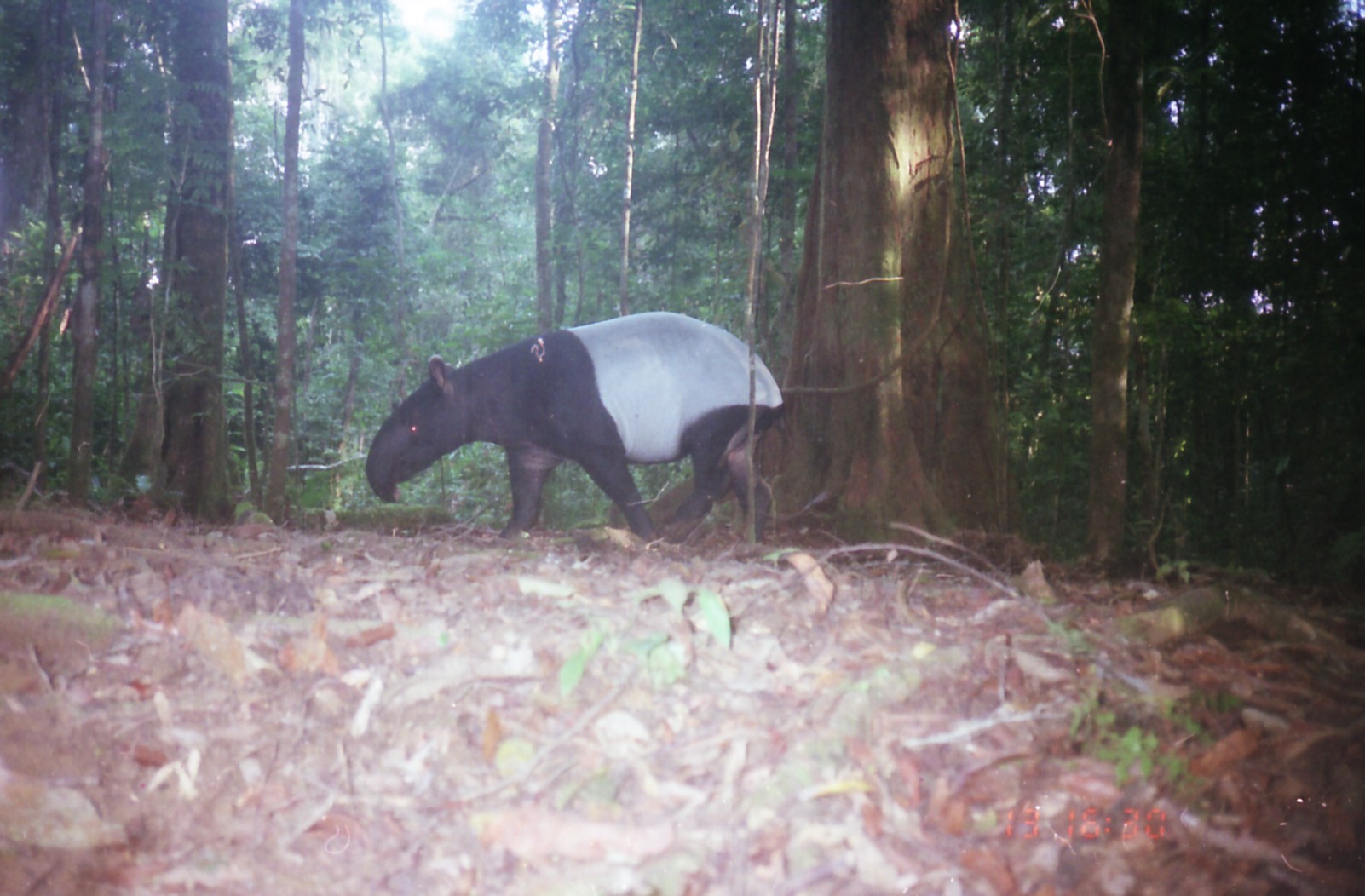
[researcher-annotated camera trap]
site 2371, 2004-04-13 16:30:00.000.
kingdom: Animalia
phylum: Chordata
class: Mammalia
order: Perissodactyla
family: Tapiridae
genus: Tapirus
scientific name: Tapirus indicus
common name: malayan tapir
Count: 1.